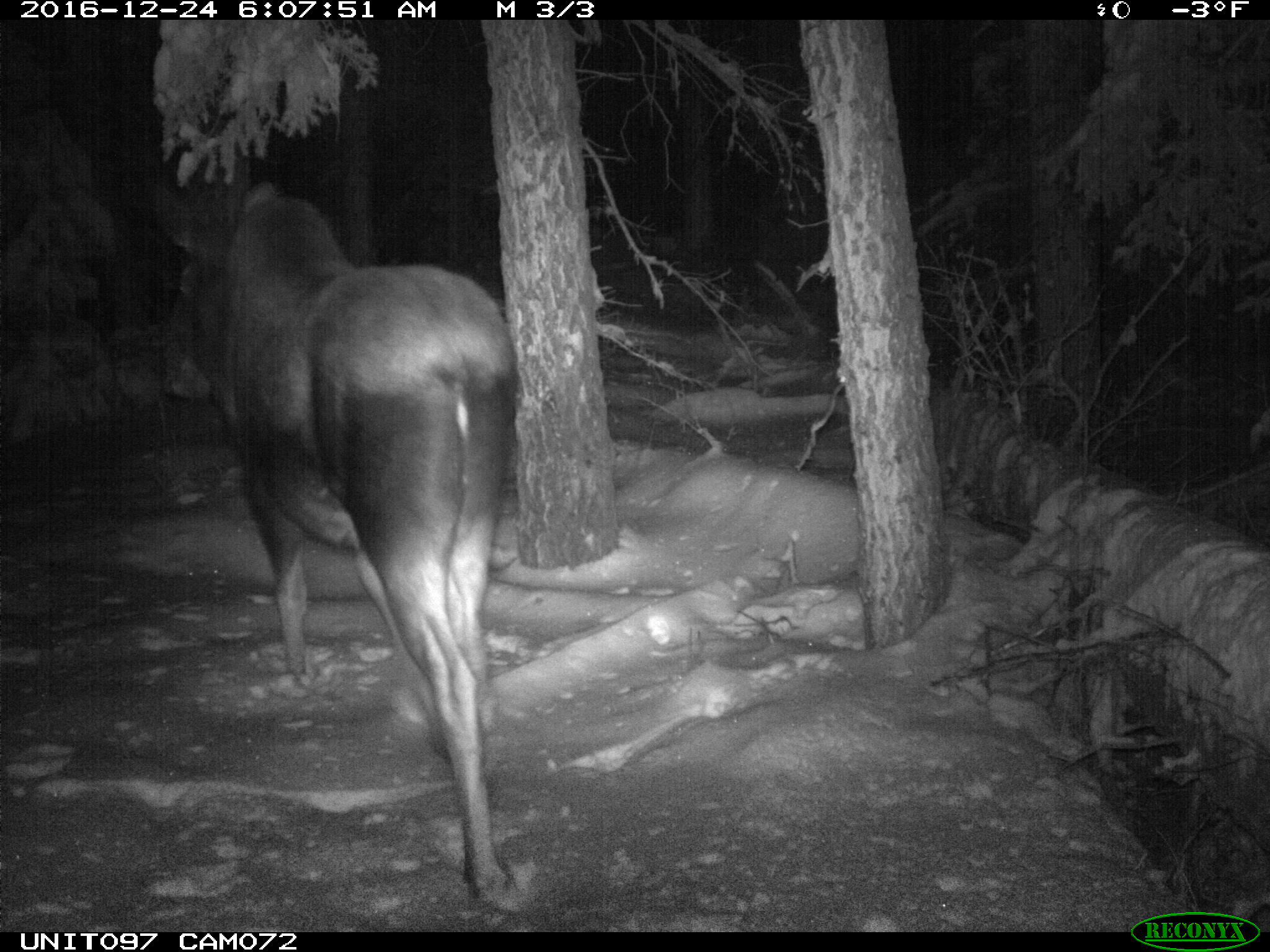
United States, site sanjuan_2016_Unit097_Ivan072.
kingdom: Animalia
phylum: Chordata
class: Mammalia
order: Artiodactyla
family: Cervidae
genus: Alces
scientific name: Alces alces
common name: moose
Alces alces (moose).